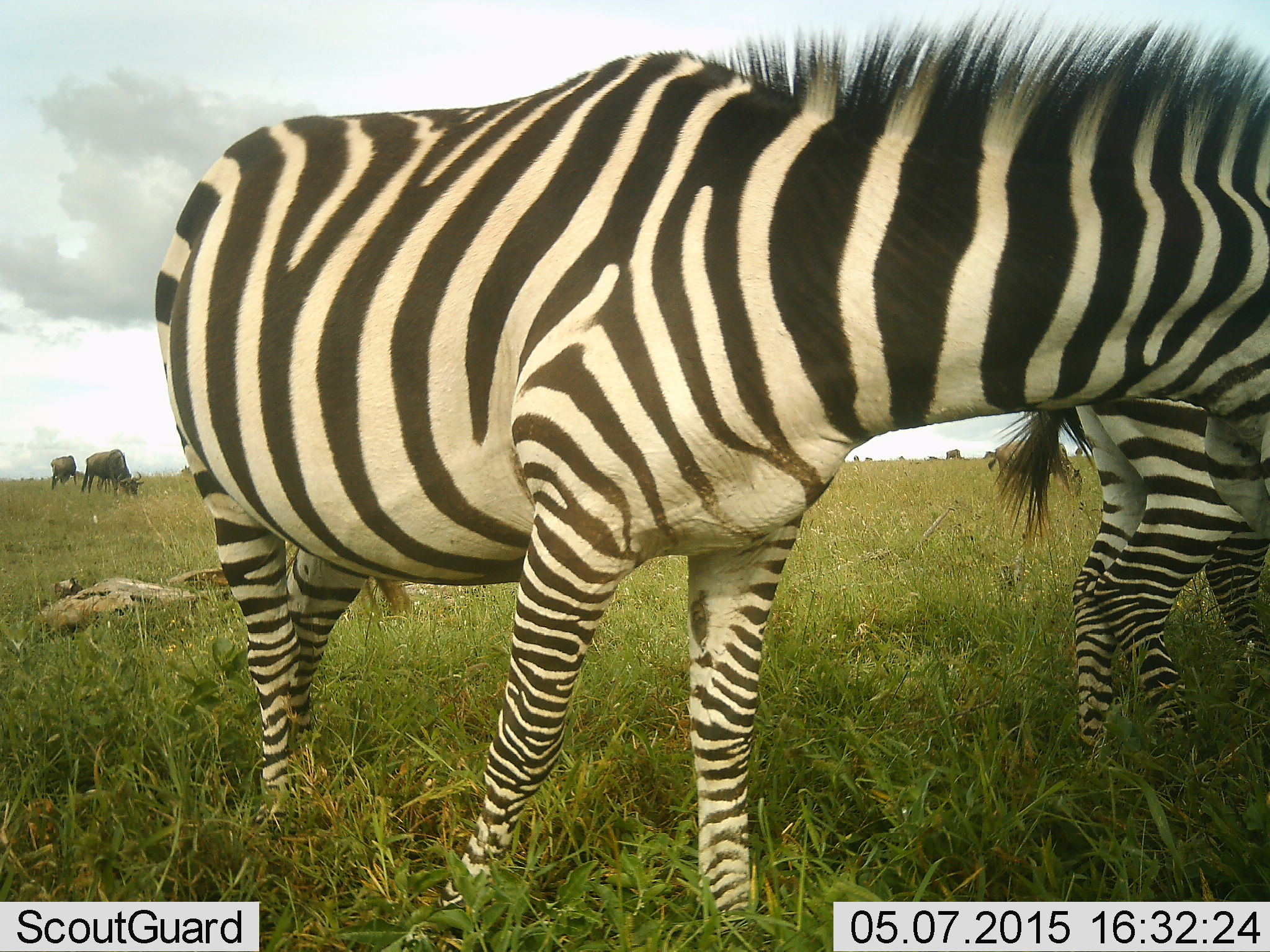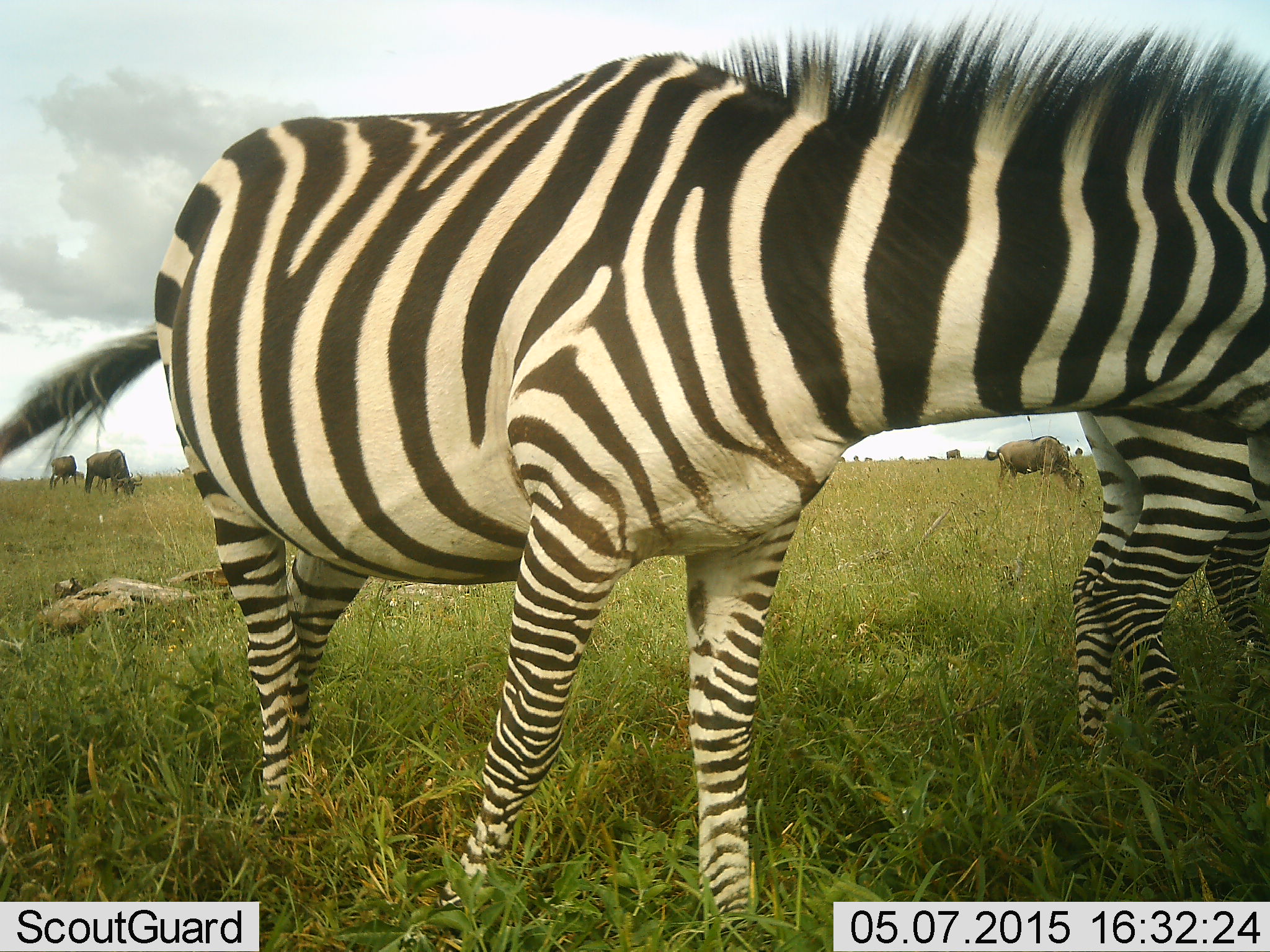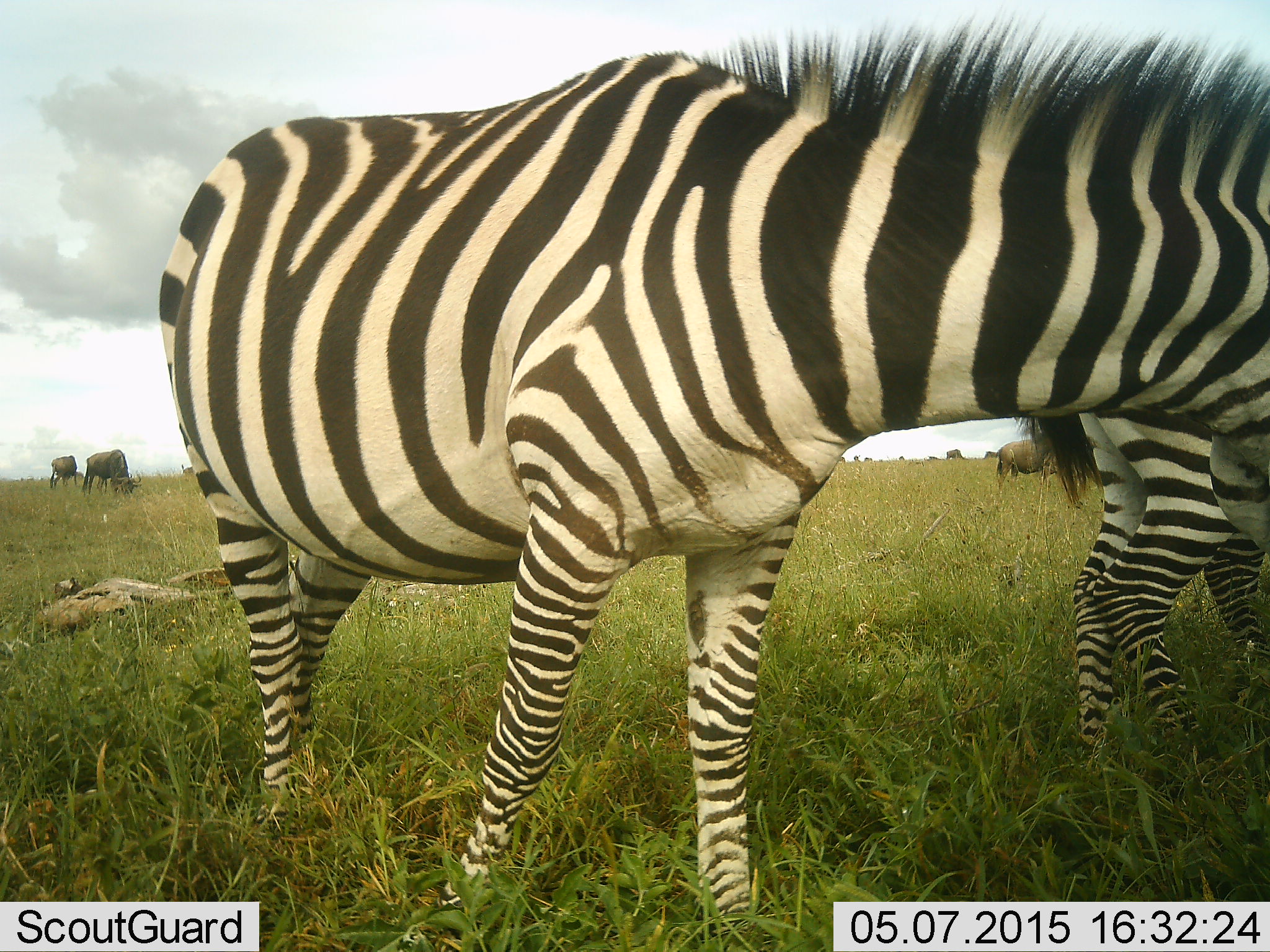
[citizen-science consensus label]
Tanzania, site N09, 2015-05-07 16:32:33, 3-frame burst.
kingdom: Animalia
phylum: Chordata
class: Mammalia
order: Artiodactyla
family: Bovidae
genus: Connochaetes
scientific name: Connochaetes taurinus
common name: blue wildebeest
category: wildebeest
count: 3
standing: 20%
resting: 0%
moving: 10%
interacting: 0%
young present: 0%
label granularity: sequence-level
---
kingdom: Animalia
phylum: Chordata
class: Mammalia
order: Perissodactyla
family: Equidae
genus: Equus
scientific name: Equus quagga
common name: plains zebra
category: zebra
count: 2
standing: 83%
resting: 0%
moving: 17%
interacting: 0%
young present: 0%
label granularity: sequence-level